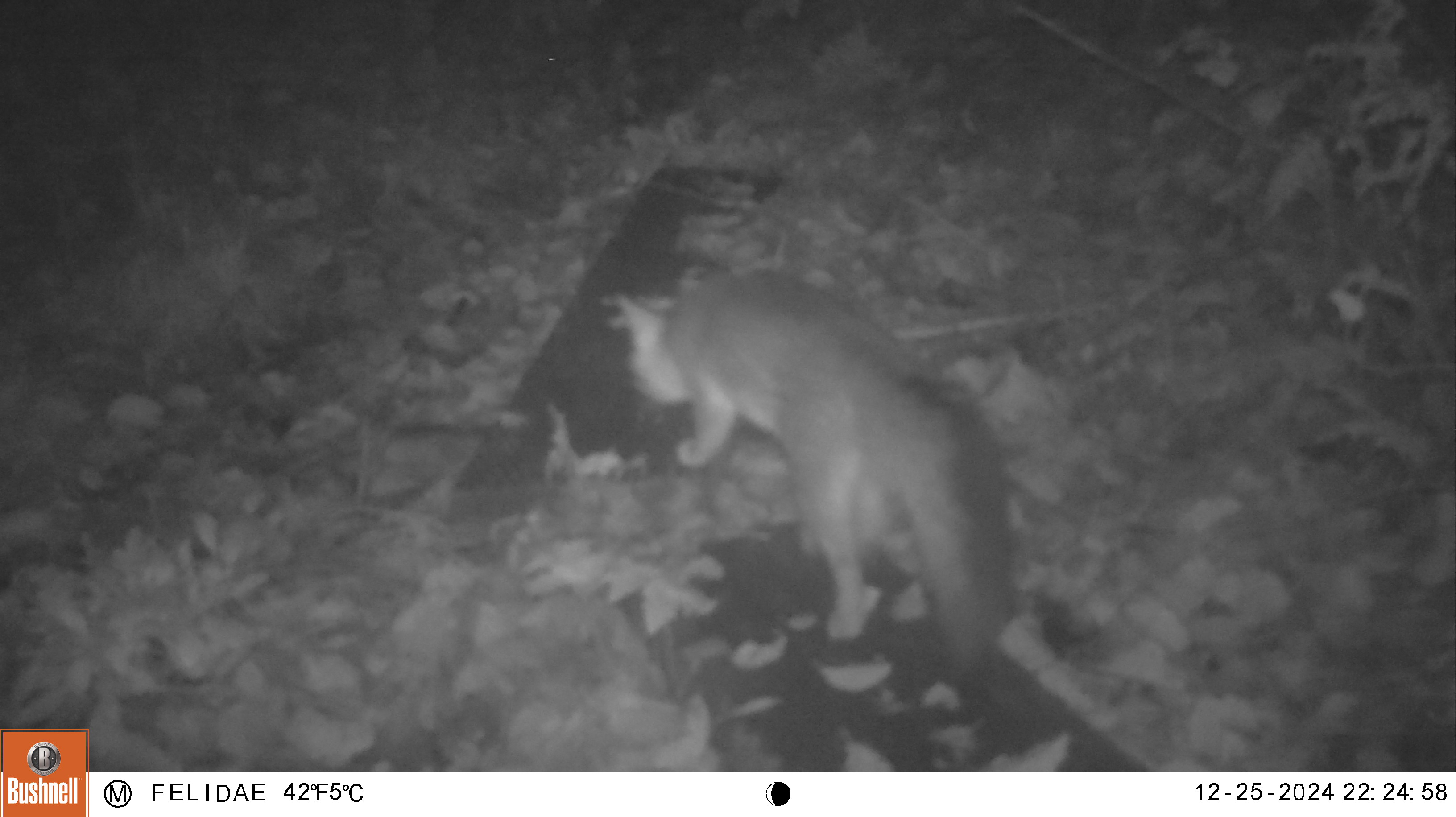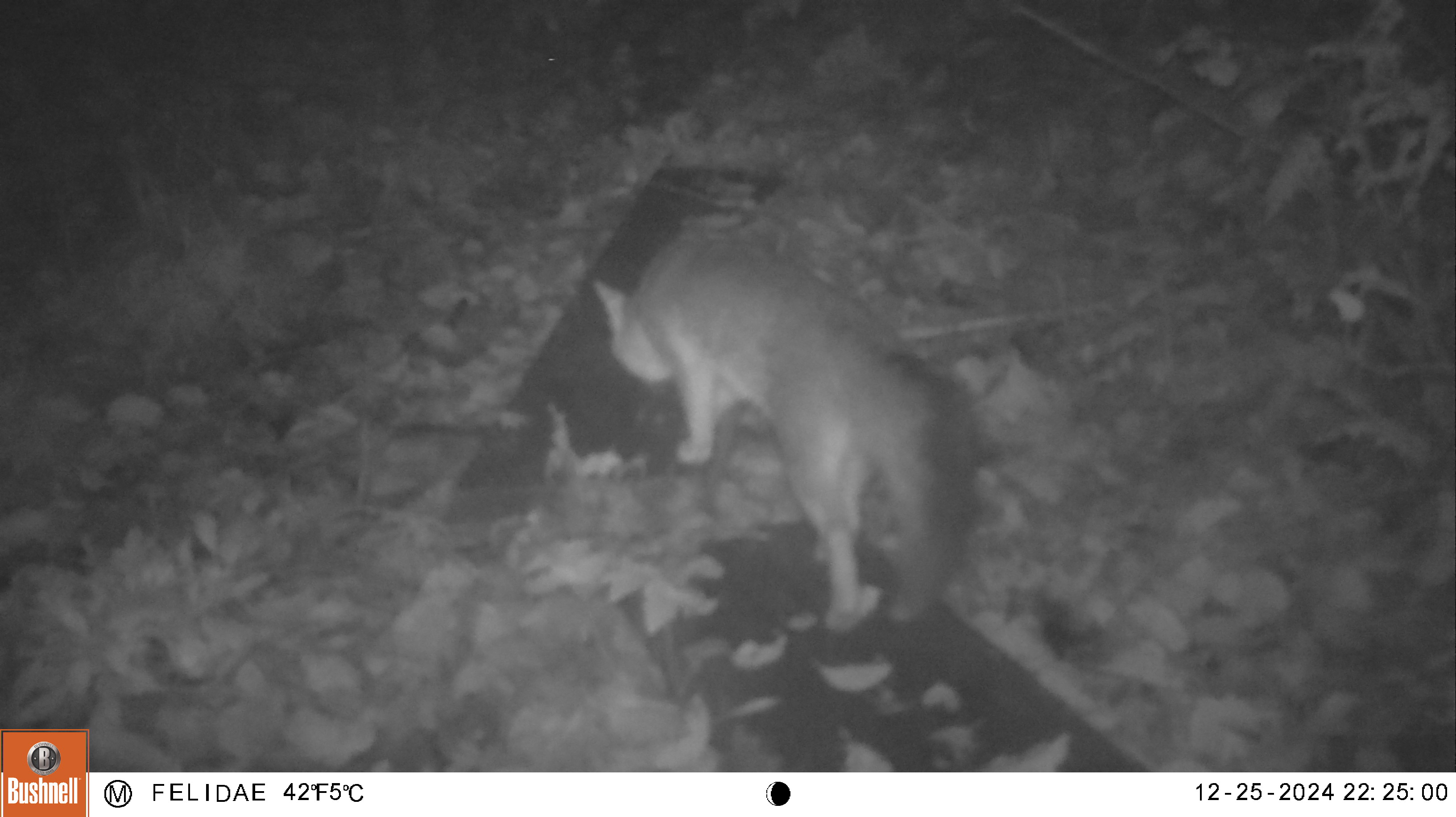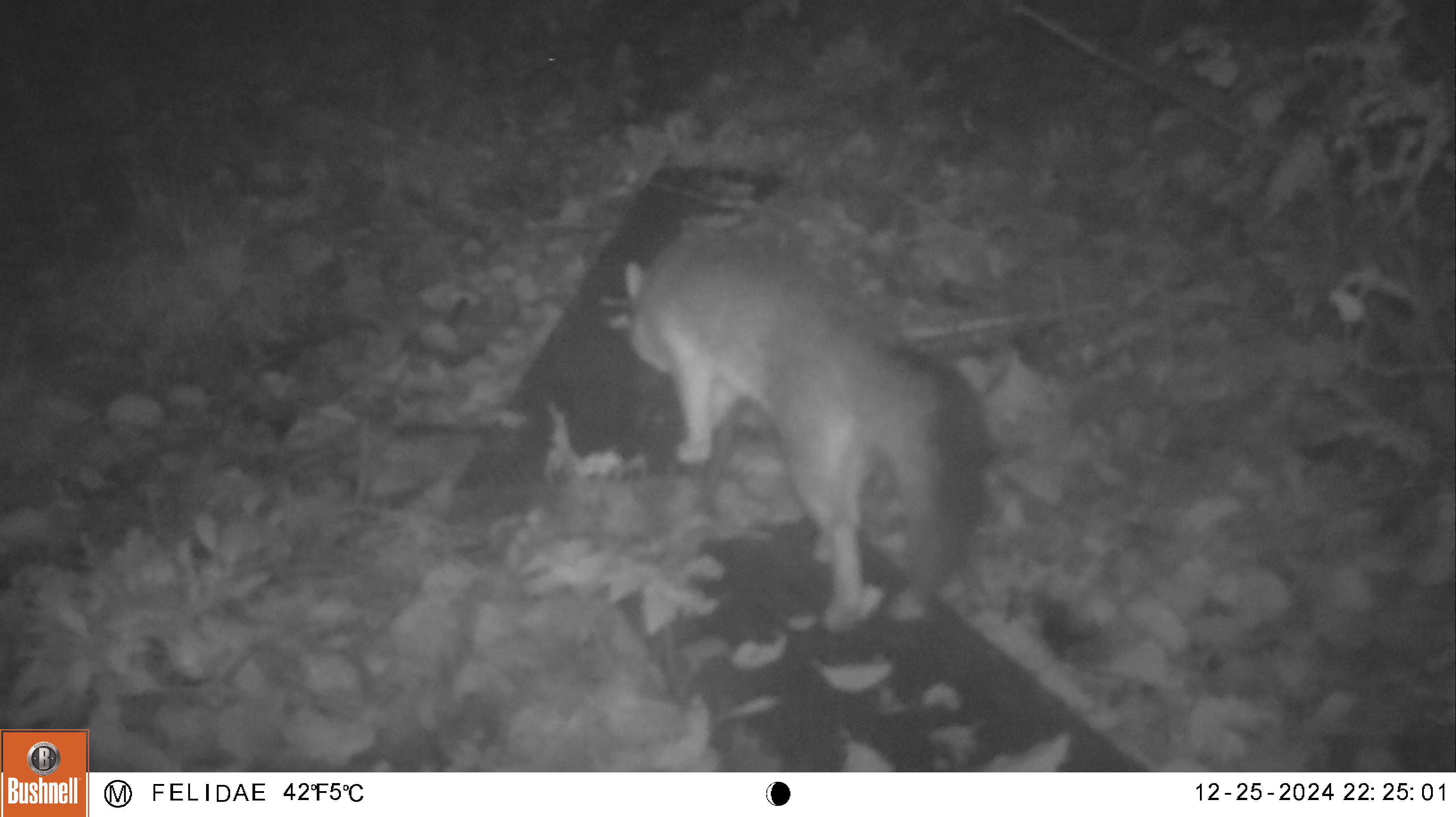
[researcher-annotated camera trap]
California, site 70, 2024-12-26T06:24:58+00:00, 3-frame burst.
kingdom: Animalia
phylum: Chordata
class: Mammalia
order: Carnivora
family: Canidae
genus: Urocyon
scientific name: Urocyon cinereoargenteus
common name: gray fox